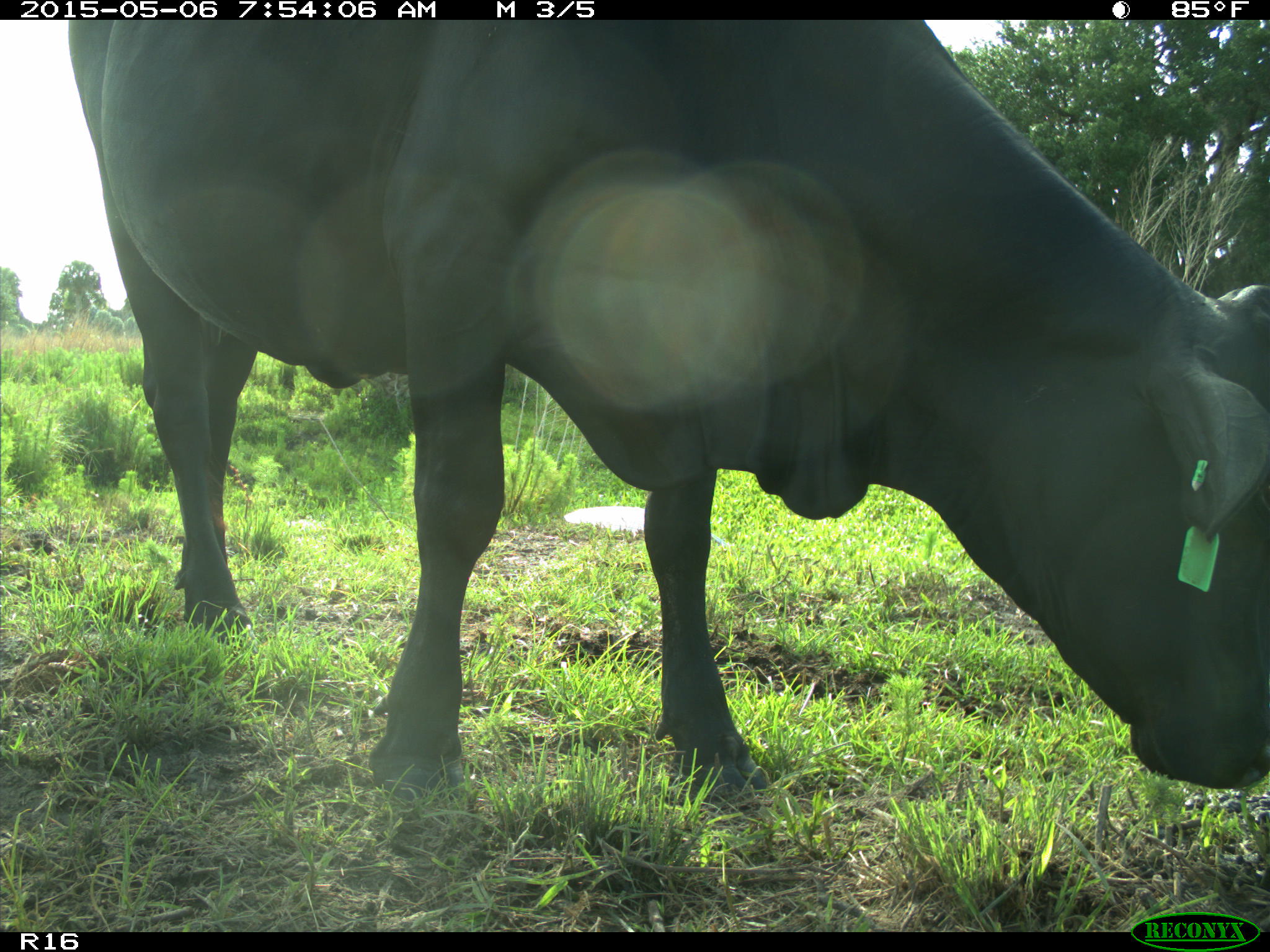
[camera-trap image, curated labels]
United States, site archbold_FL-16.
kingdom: Animalia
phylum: Chordata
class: Mammalia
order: Artiodactyla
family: Bovidae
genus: Bos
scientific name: Bos taurus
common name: domestic cow